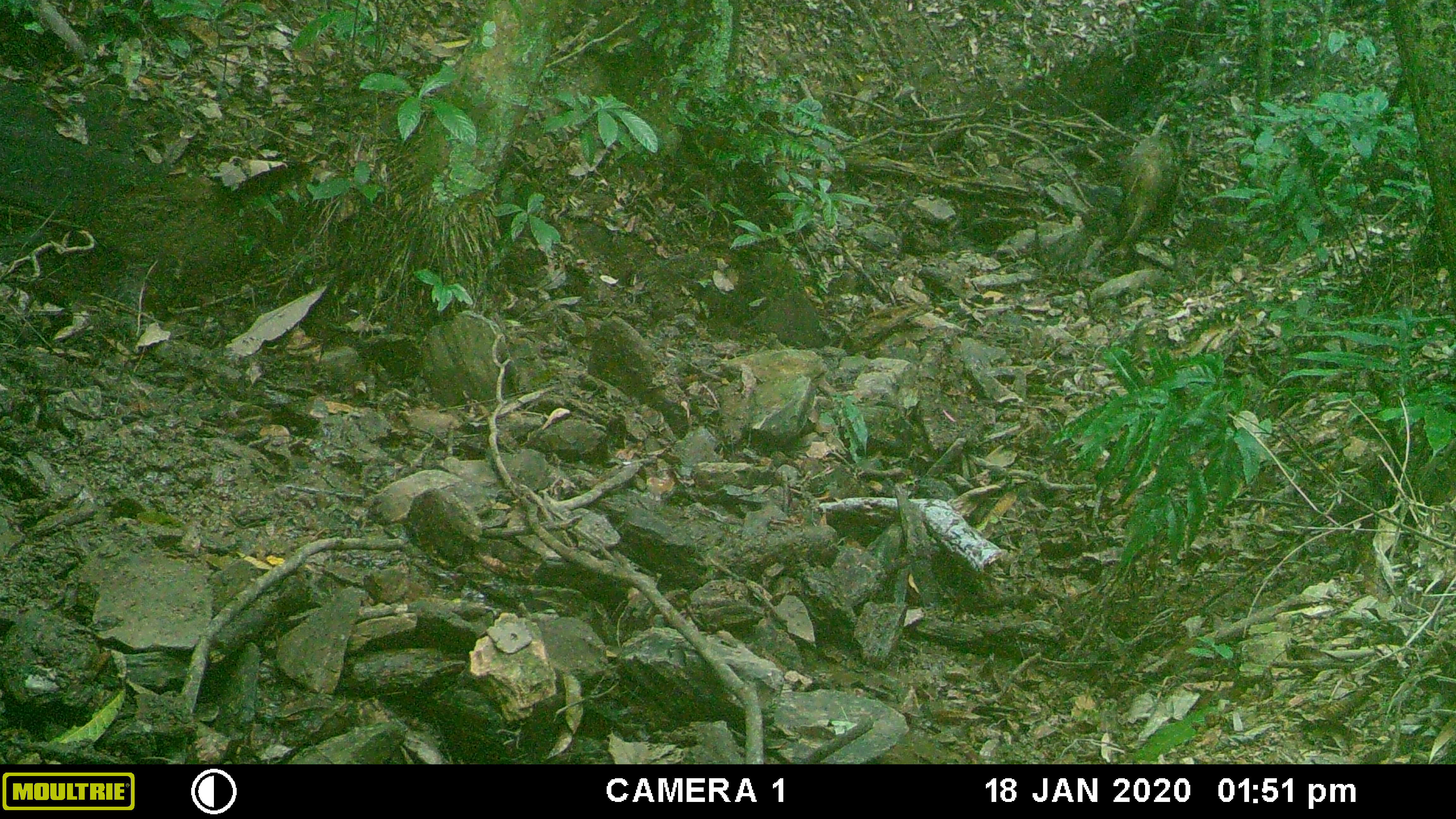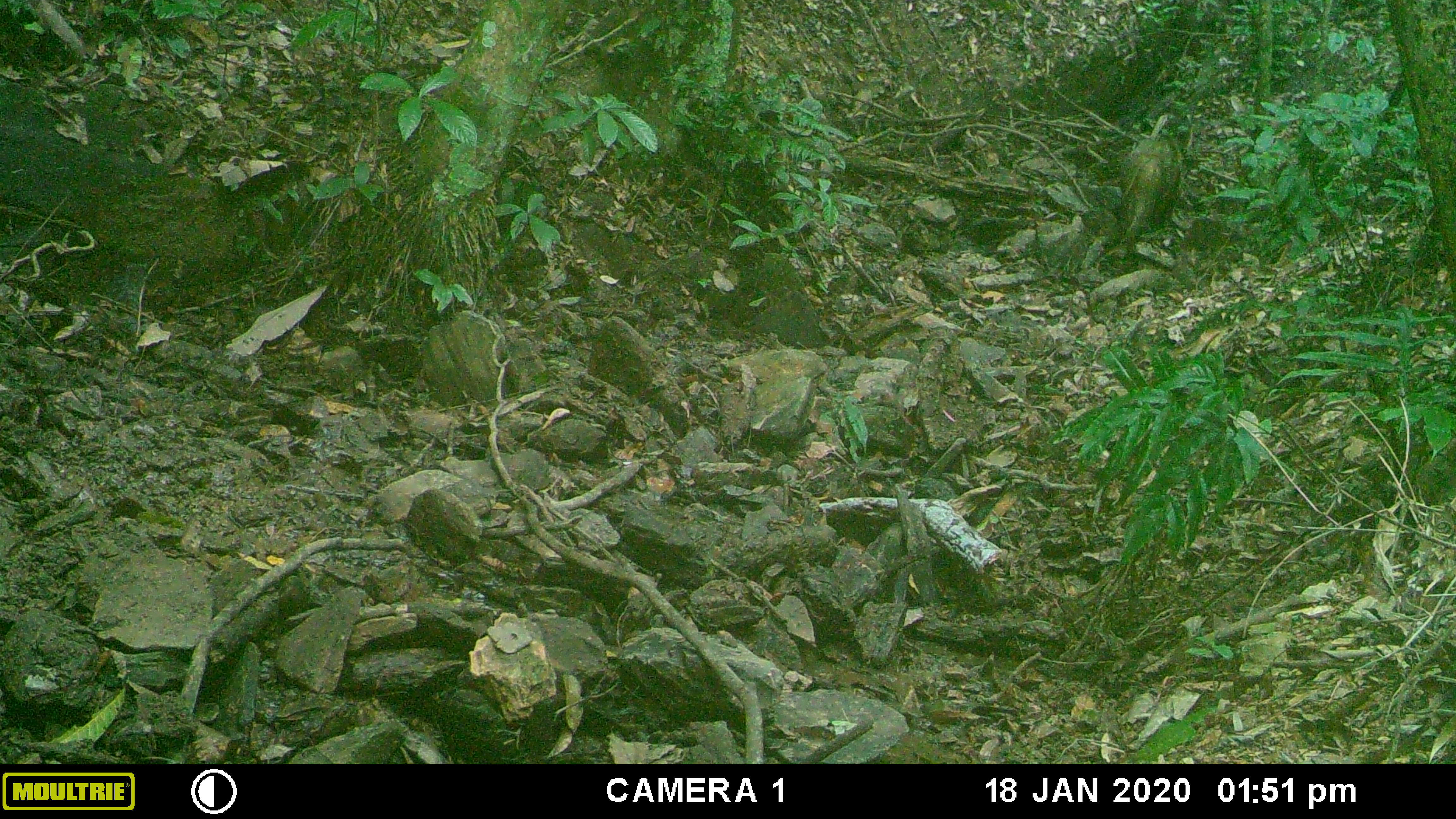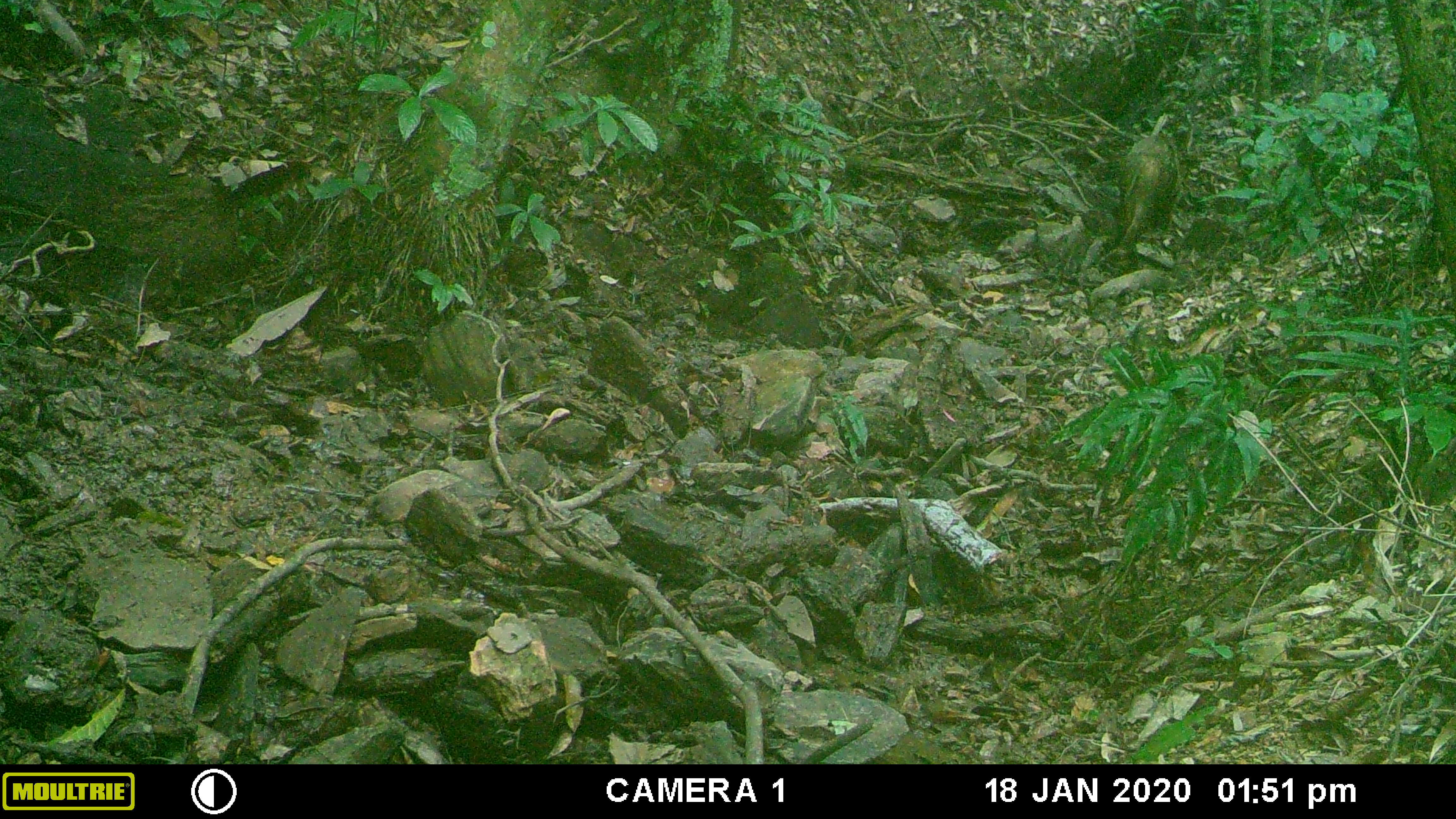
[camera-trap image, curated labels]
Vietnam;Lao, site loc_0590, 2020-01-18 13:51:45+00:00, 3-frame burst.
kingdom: Animalia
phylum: Chordata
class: Mammalia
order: Artiodactyla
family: Suidae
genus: Sus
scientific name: Sus scrofa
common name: eurasian wild pig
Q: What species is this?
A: Eurasian wild pig (Sus scrofa).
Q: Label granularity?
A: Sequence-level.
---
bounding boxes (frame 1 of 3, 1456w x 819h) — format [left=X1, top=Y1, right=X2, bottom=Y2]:
eurasian wild pig: [left=1114, top=130, right=1178, bottom=244]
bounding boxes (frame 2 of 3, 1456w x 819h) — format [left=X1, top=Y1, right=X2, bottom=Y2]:
eurasian wild pig: [left=1116, top=132, right=1181, bottom=242]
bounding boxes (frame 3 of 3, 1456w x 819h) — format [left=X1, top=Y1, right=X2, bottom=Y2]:
eurasian wild pig: [left=1118, top=134, right=1181, bottom=242]